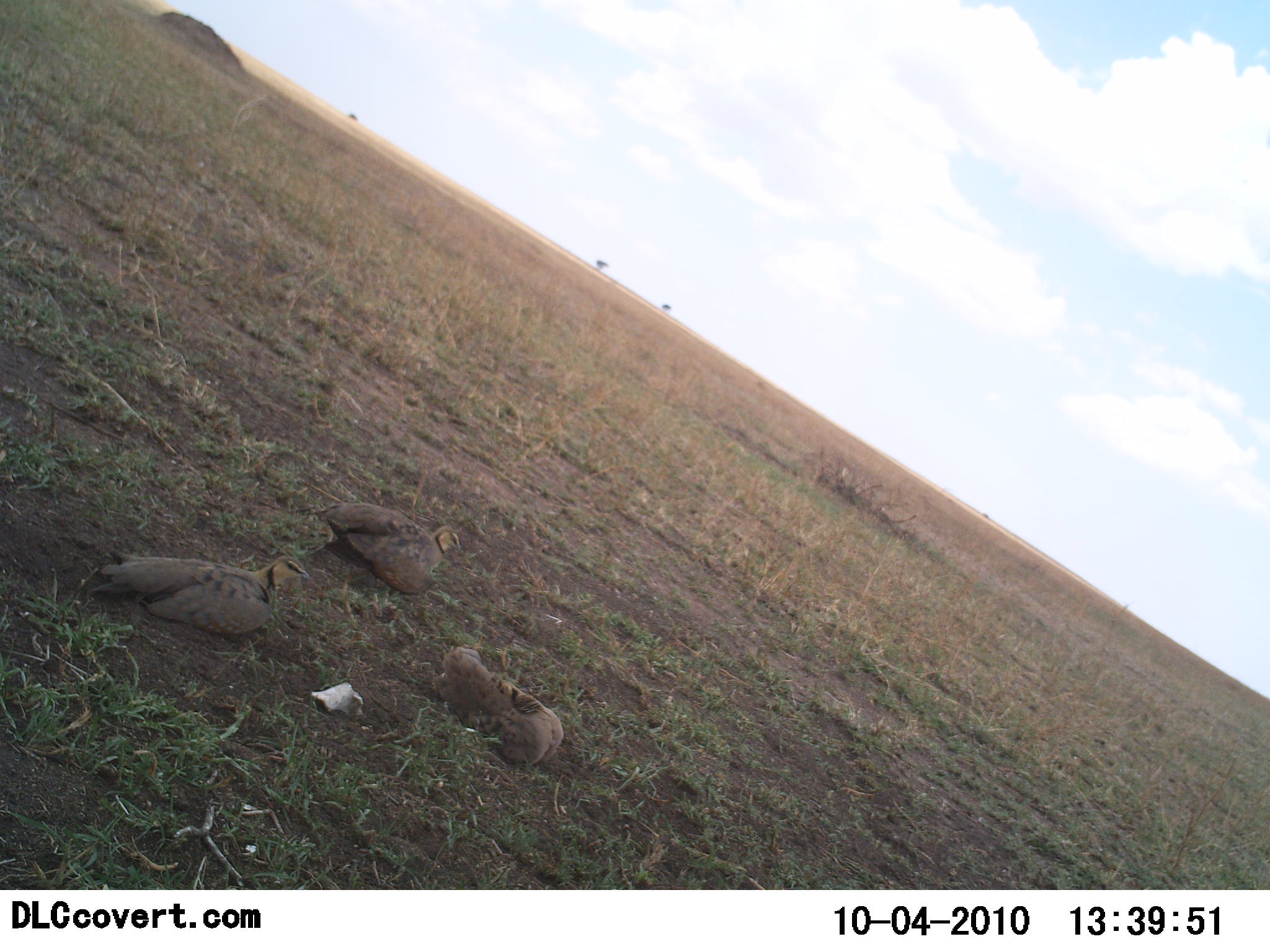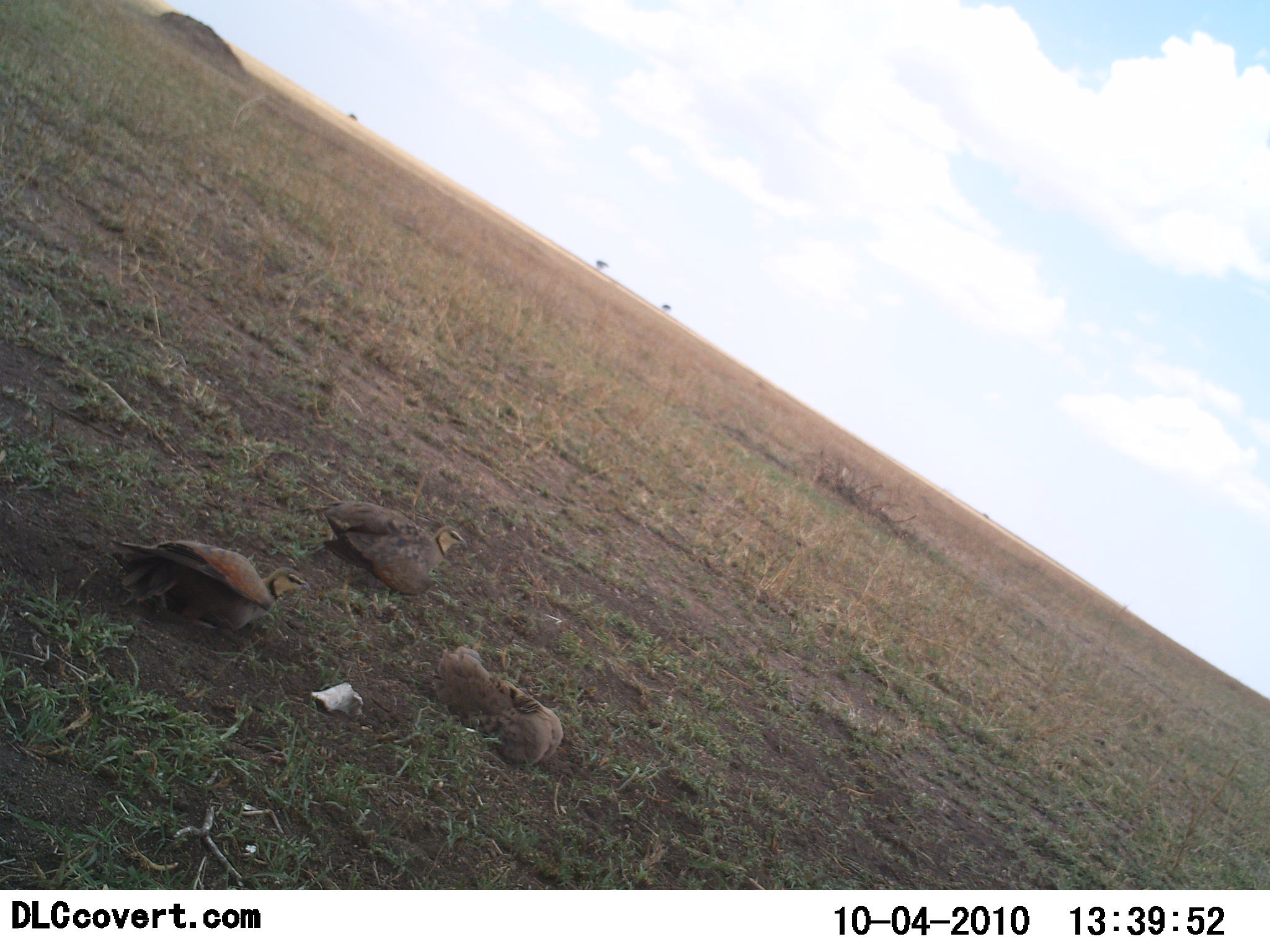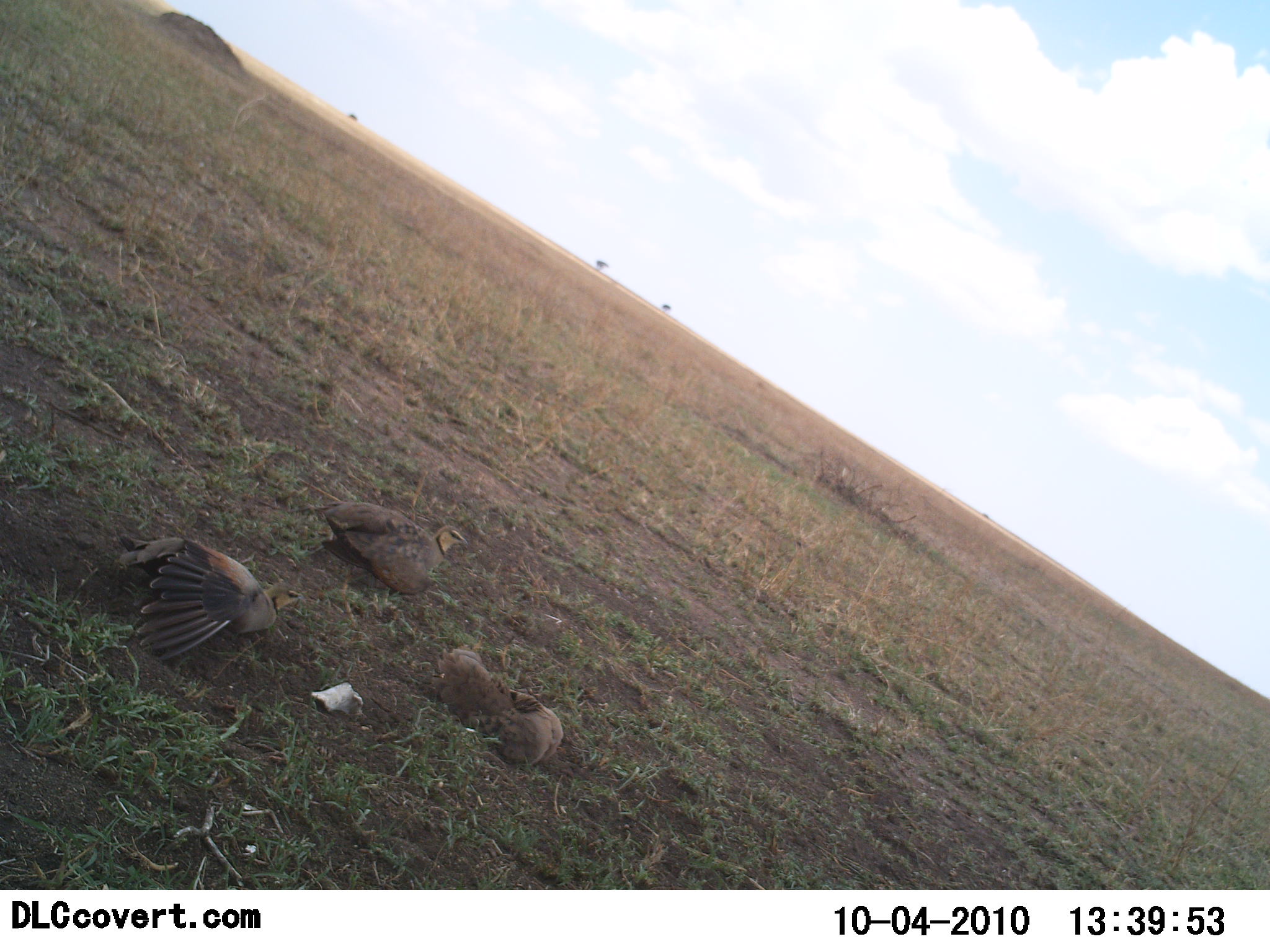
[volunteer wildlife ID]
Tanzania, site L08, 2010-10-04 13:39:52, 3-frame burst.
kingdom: Animalia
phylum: Chordata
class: Aves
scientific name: Aves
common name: bird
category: otherbird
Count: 3.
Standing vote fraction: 5%.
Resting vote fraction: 95%.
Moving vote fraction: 5%.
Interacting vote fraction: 0%.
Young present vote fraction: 0%.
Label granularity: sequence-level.